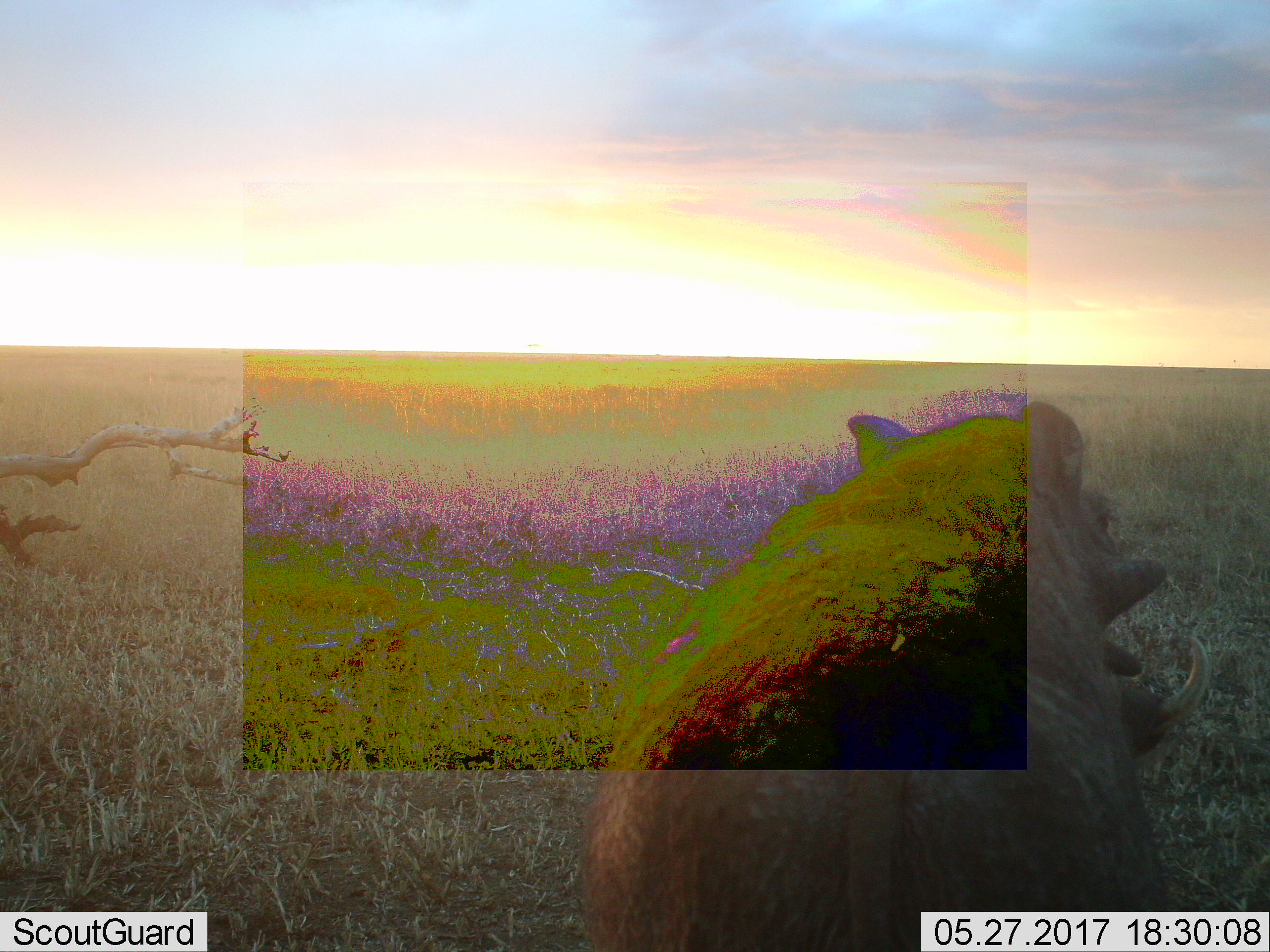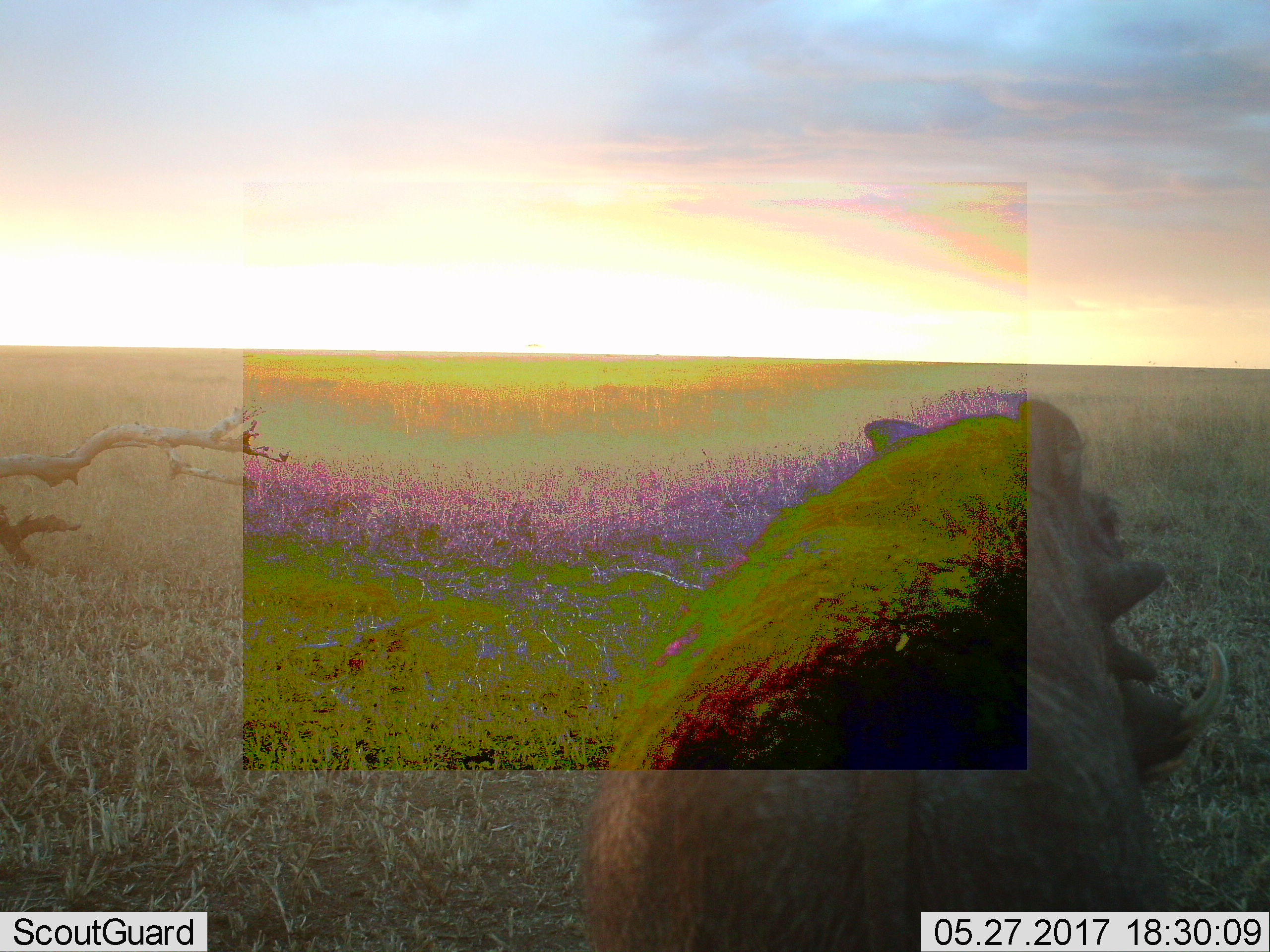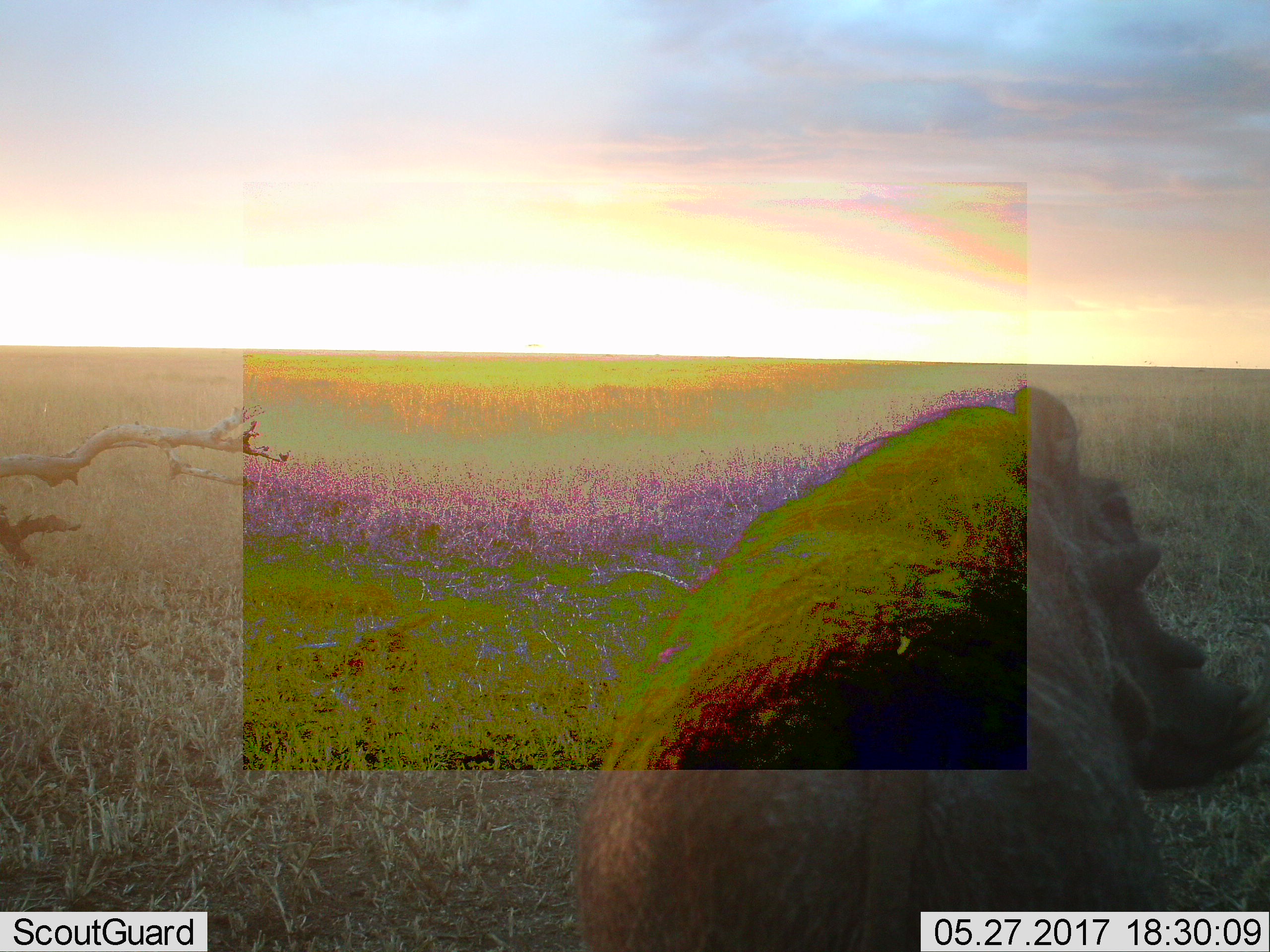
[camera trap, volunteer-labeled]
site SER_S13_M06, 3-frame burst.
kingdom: Animalia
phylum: Chordata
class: Mammalia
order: Artiodactyla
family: Suidae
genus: Phacochoerus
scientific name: Phacochoerus africanus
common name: warthog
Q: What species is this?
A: Warthog (Phacochoerus africanus).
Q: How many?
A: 1.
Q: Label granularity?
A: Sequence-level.